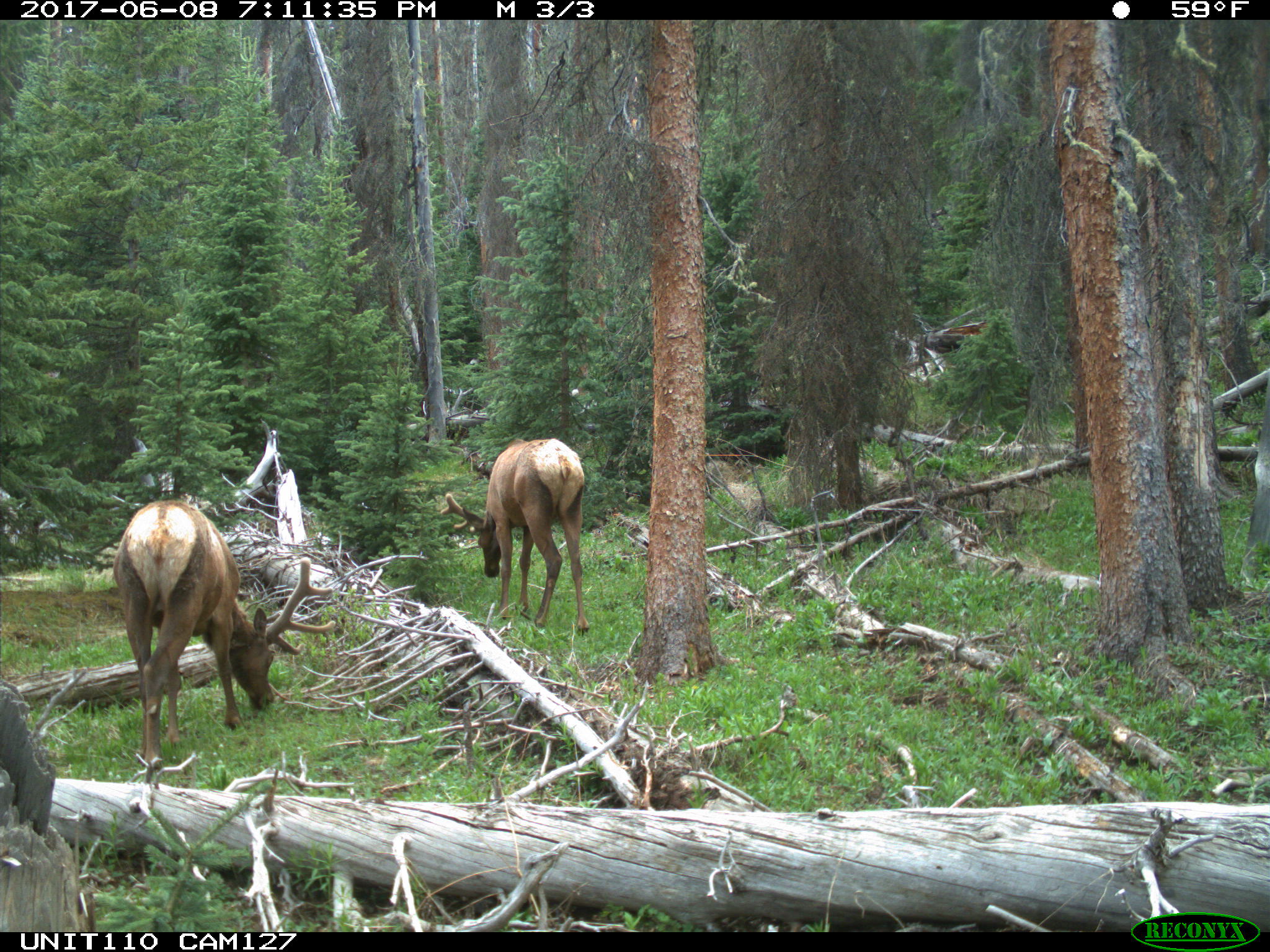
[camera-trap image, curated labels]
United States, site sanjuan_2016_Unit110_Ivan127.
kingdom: Animalia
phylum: Chordata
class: Mammalia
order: Artiodactyla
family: Cervidae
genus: Cervus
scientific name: Cervus elaphus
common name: red deer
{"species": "Cervus elaphus (red deer)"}